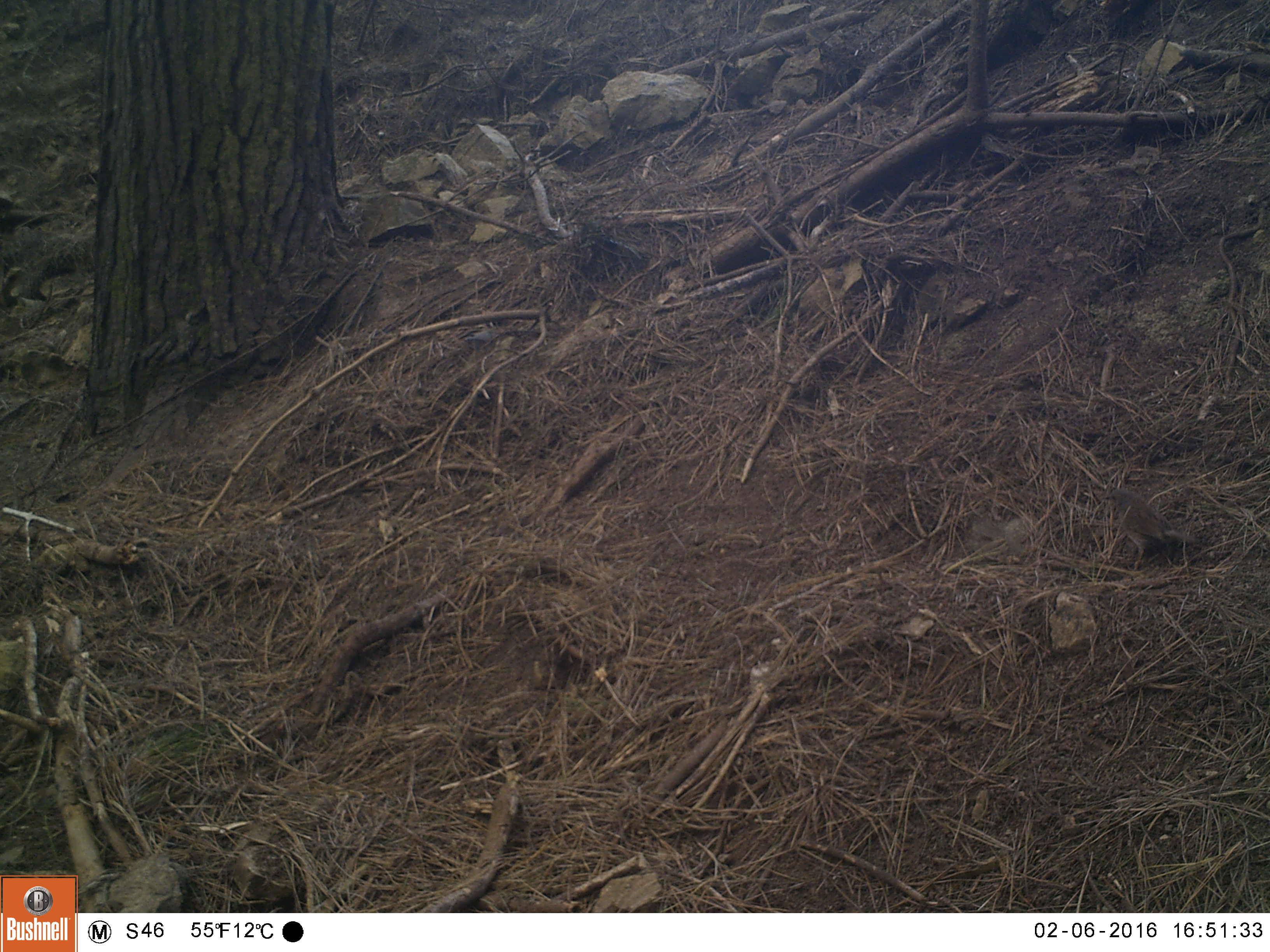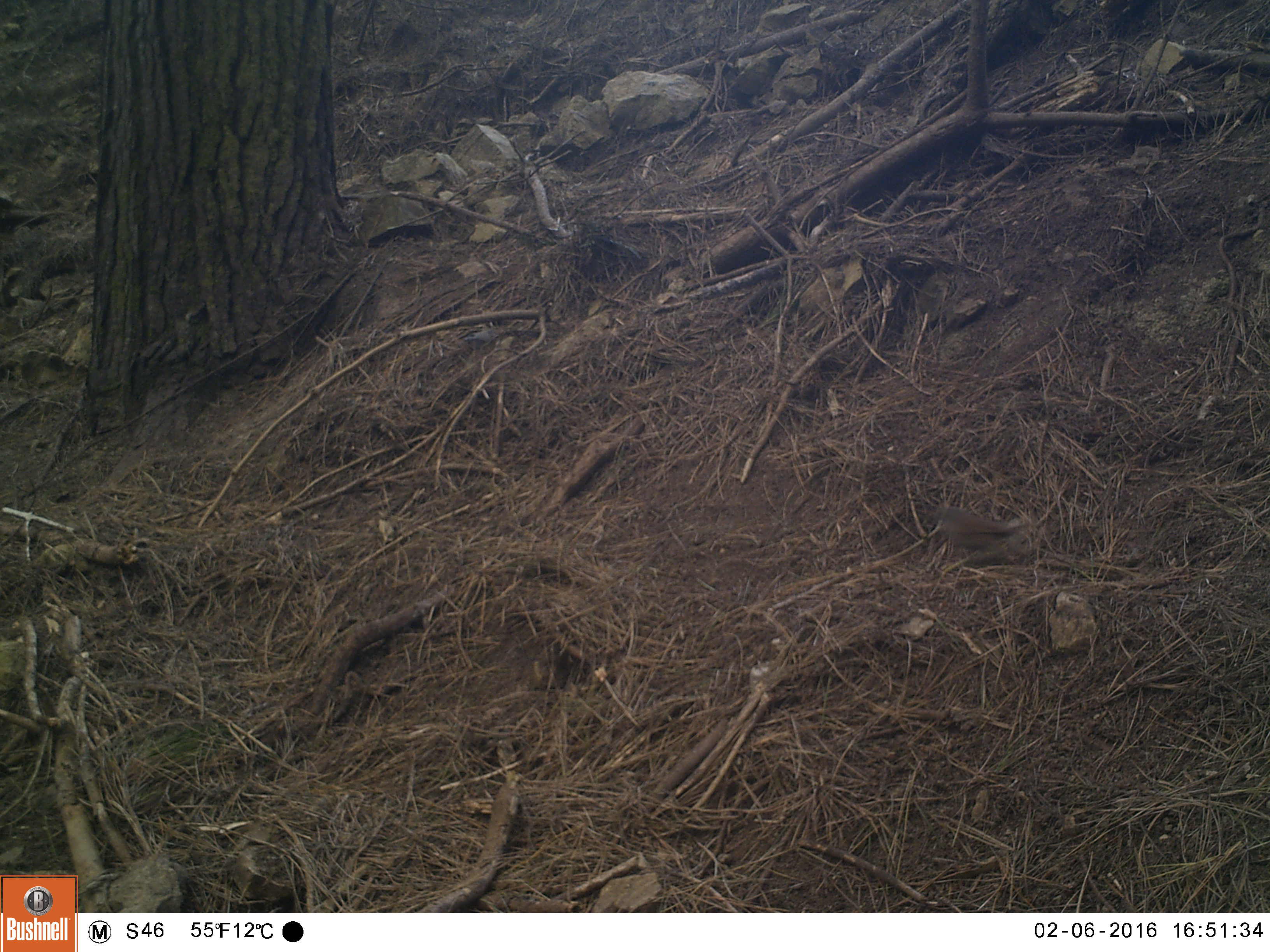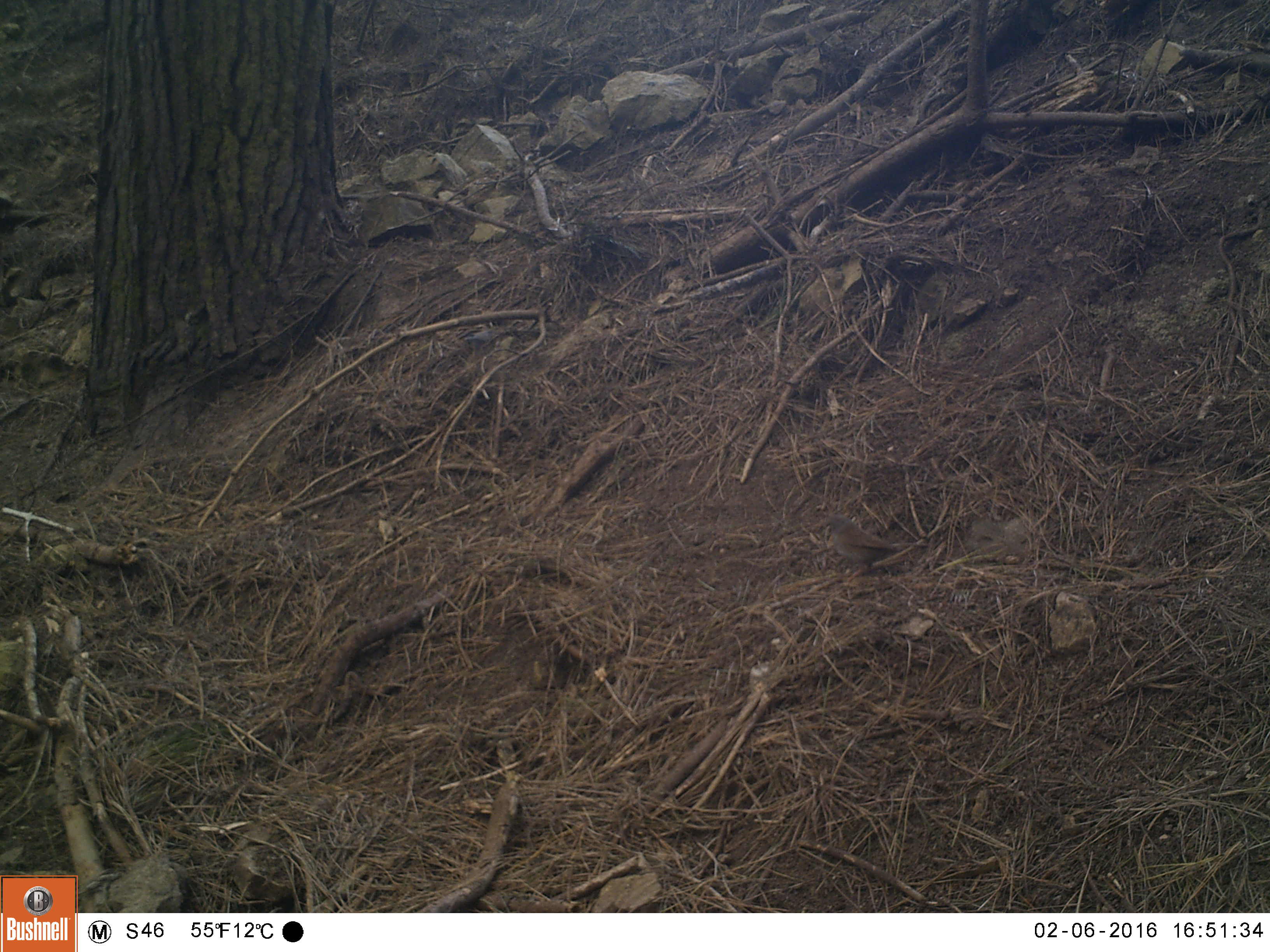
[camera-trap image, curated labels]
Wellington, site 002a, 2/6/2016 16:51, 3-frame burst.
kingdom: Animalia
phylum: Chordata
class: Aves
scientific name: Aves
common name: bird